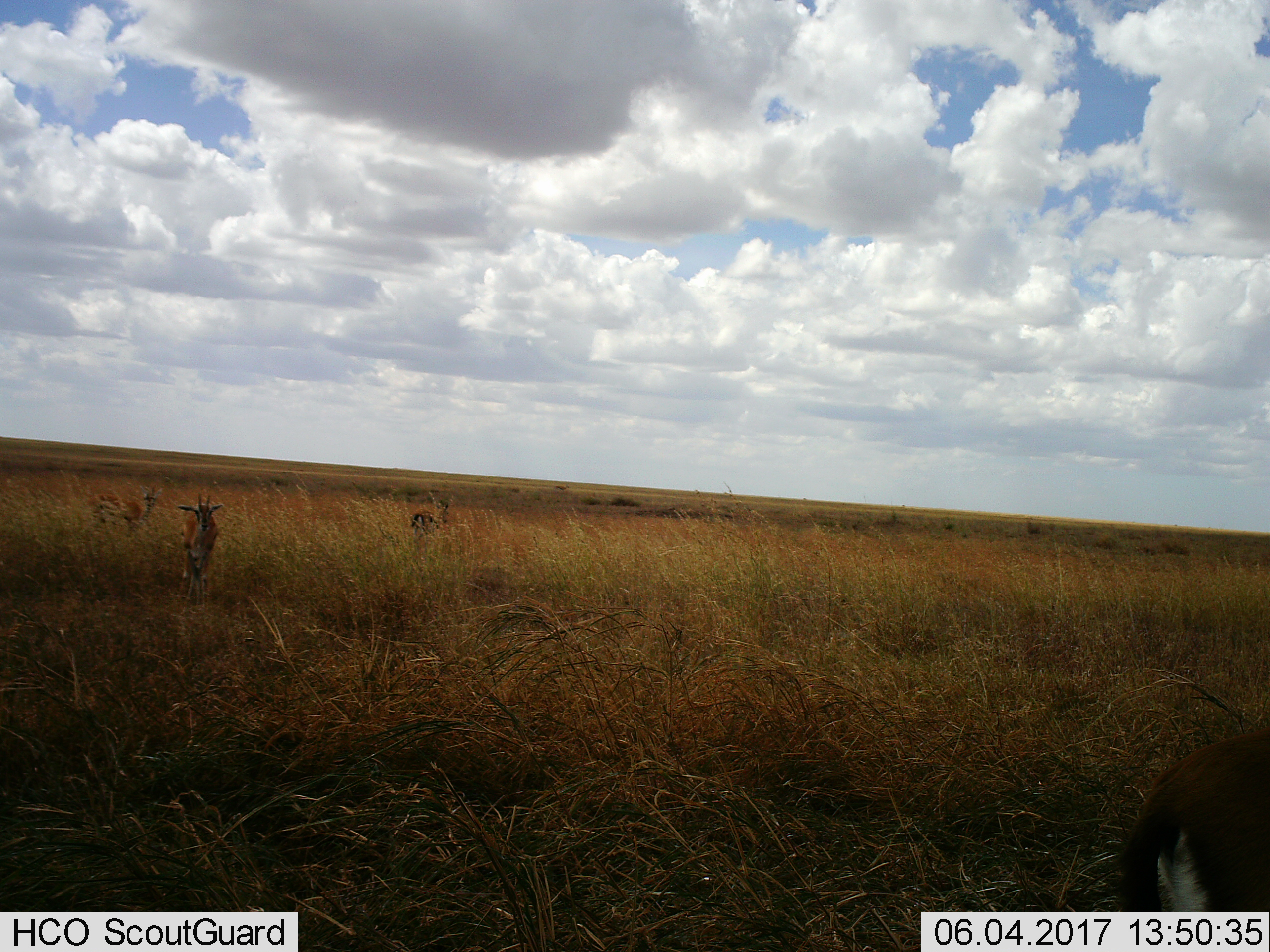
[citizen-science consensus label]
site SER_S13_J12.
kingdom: Animalia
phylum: Chordata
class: Mammalia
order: Artiodactyla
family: Bovidae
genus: Eudorcas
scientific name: Eudorcas thomsonii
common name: thomson's gazelle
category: gazellethomsons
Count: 3.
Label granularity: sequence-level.